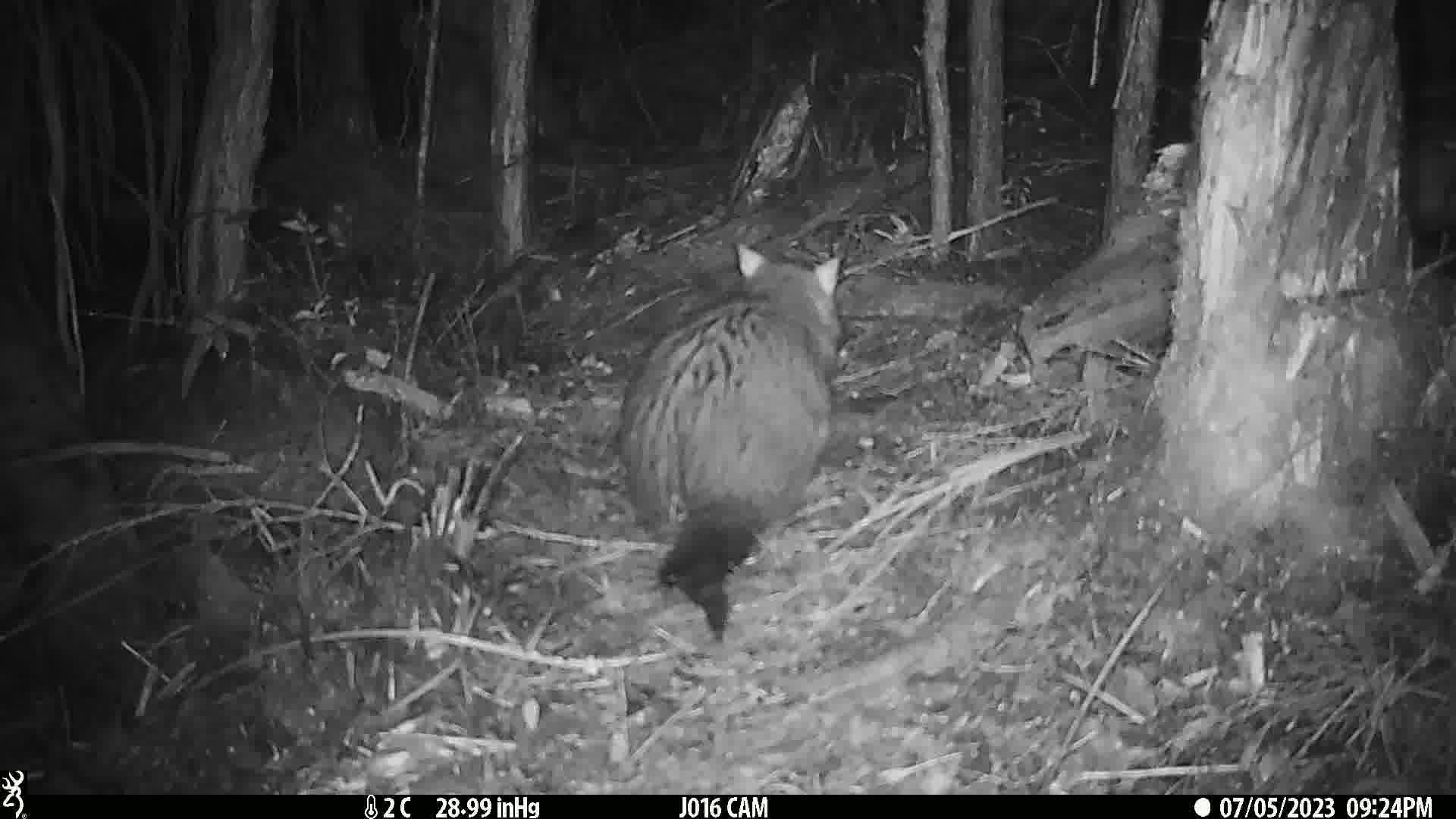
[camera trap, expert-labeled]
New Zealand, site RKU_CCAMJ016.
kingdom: Animalia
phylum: Chordata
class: Mammalia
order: Diprotodontia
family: Phalangeridae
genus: Trichosurus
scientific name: Trichosurus vulpecula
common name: common brushtail possum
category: possum